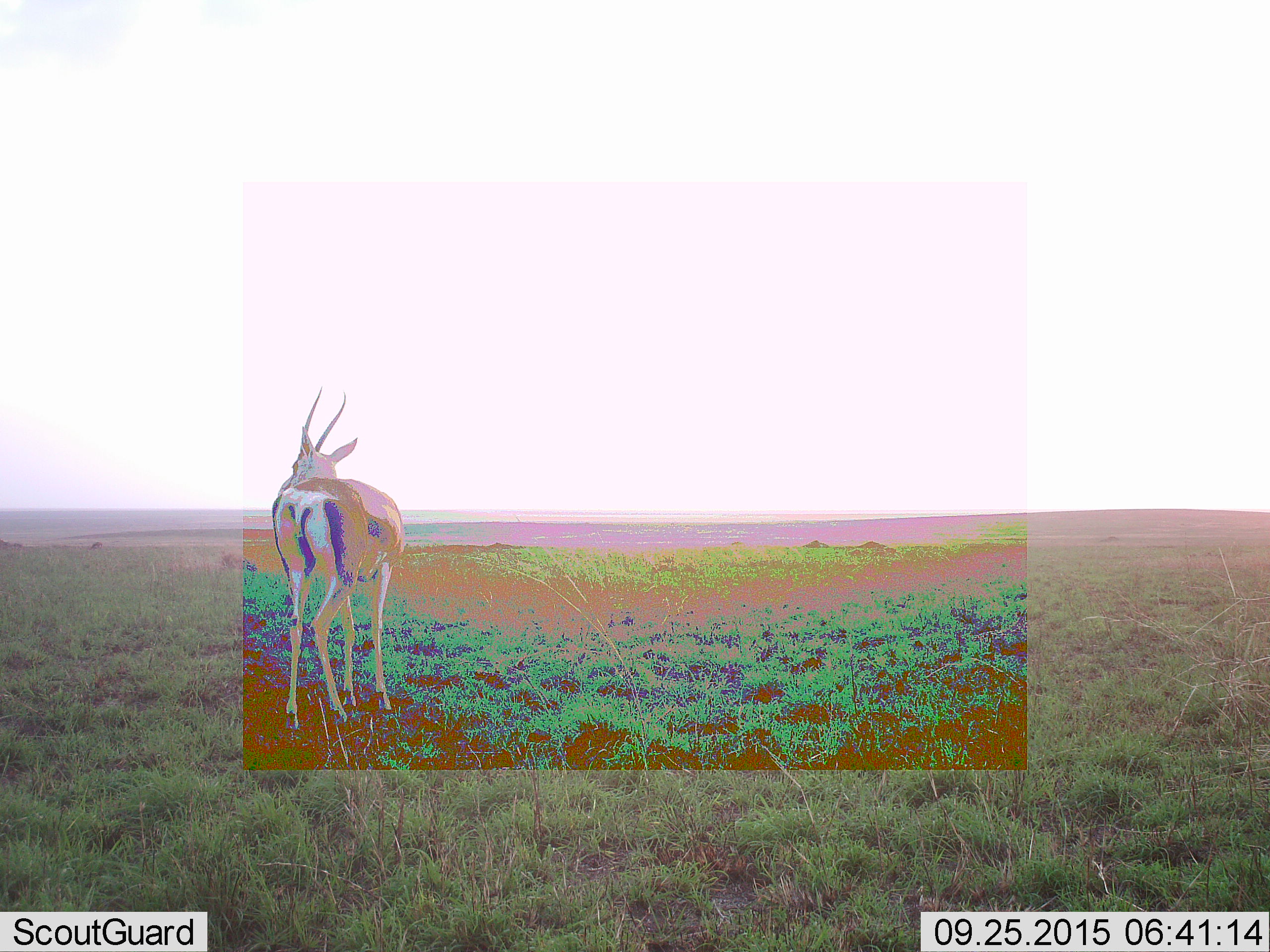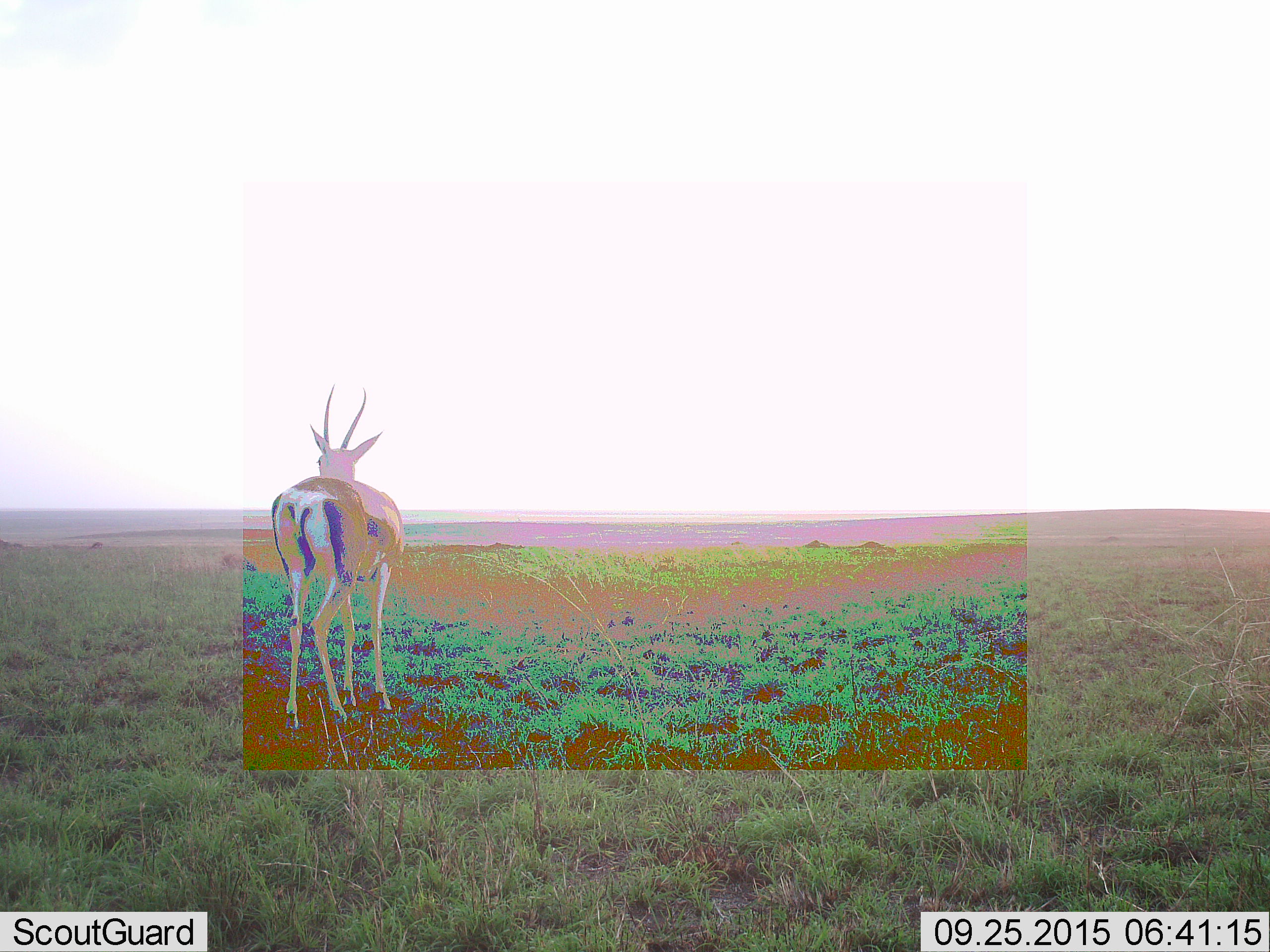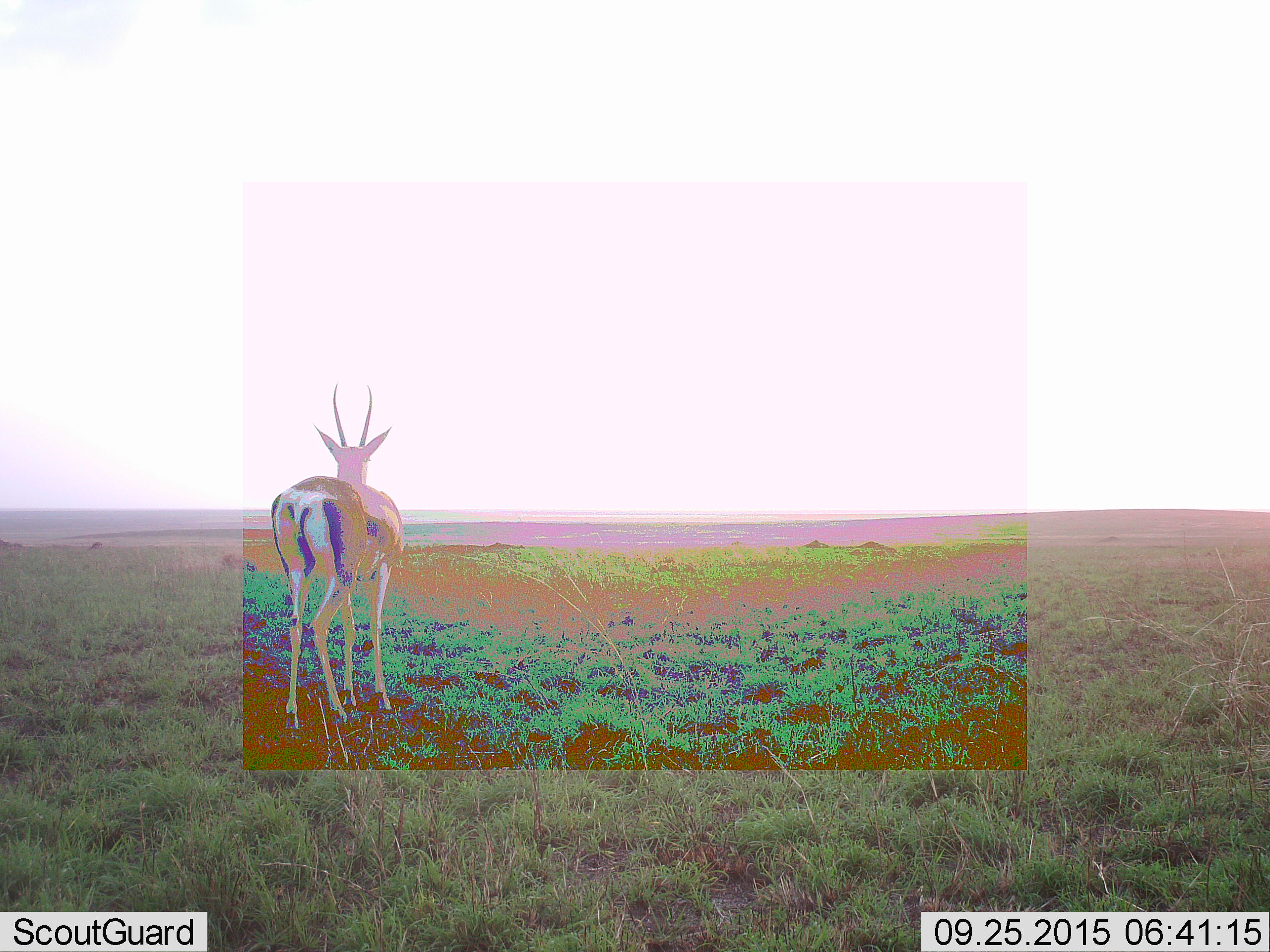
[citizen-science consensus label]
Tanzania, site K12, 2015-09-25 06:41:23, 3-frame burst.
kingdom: Animalia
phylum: Chordata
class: Mammalia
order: Artiodactyla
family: Bovidae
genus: Eudorcas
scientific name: Eudorcas thomsonii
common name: thomson's gazelle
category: gazellethomsons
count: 1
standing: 100%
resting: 0%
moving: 14%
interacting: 0%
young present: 0%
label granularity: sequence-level